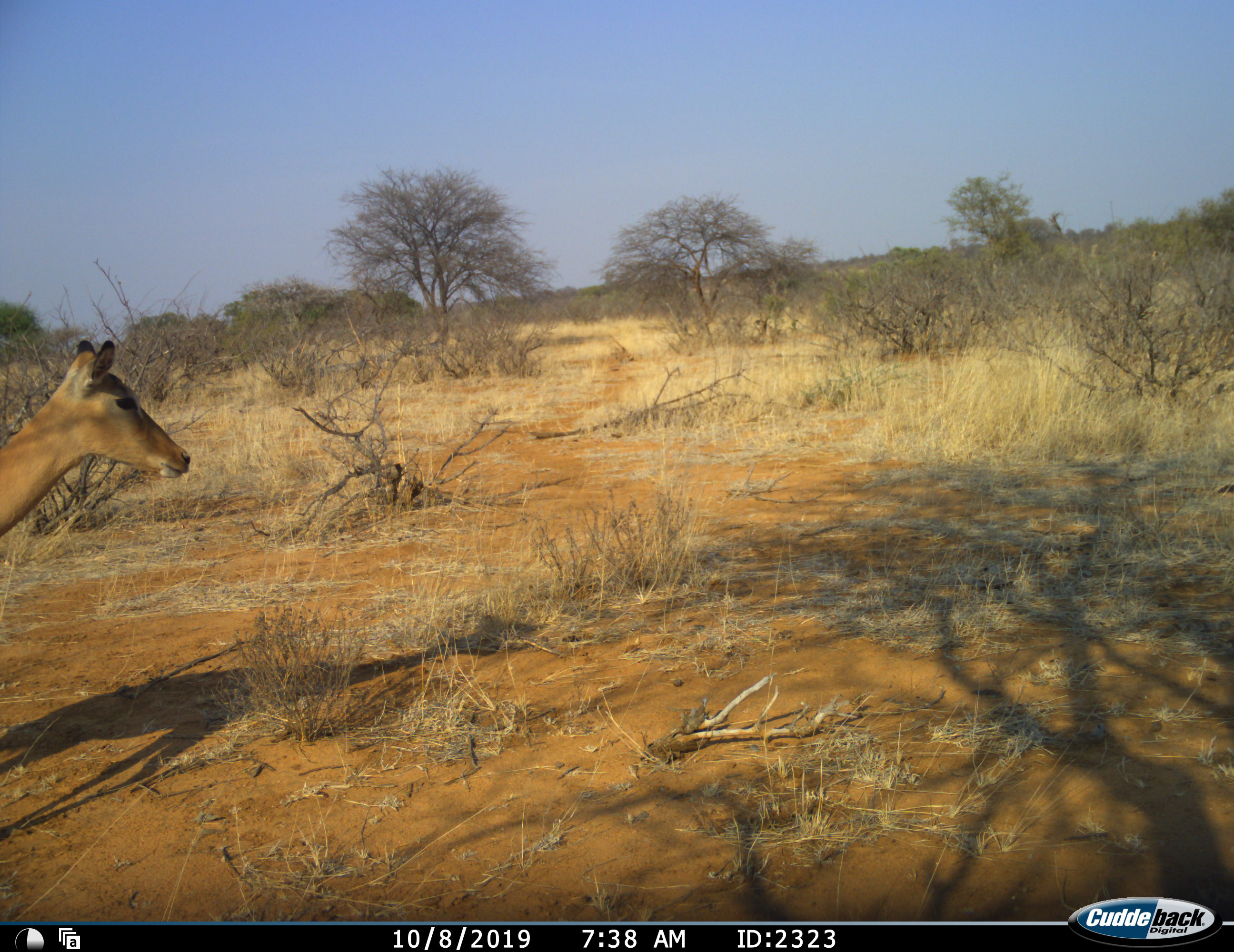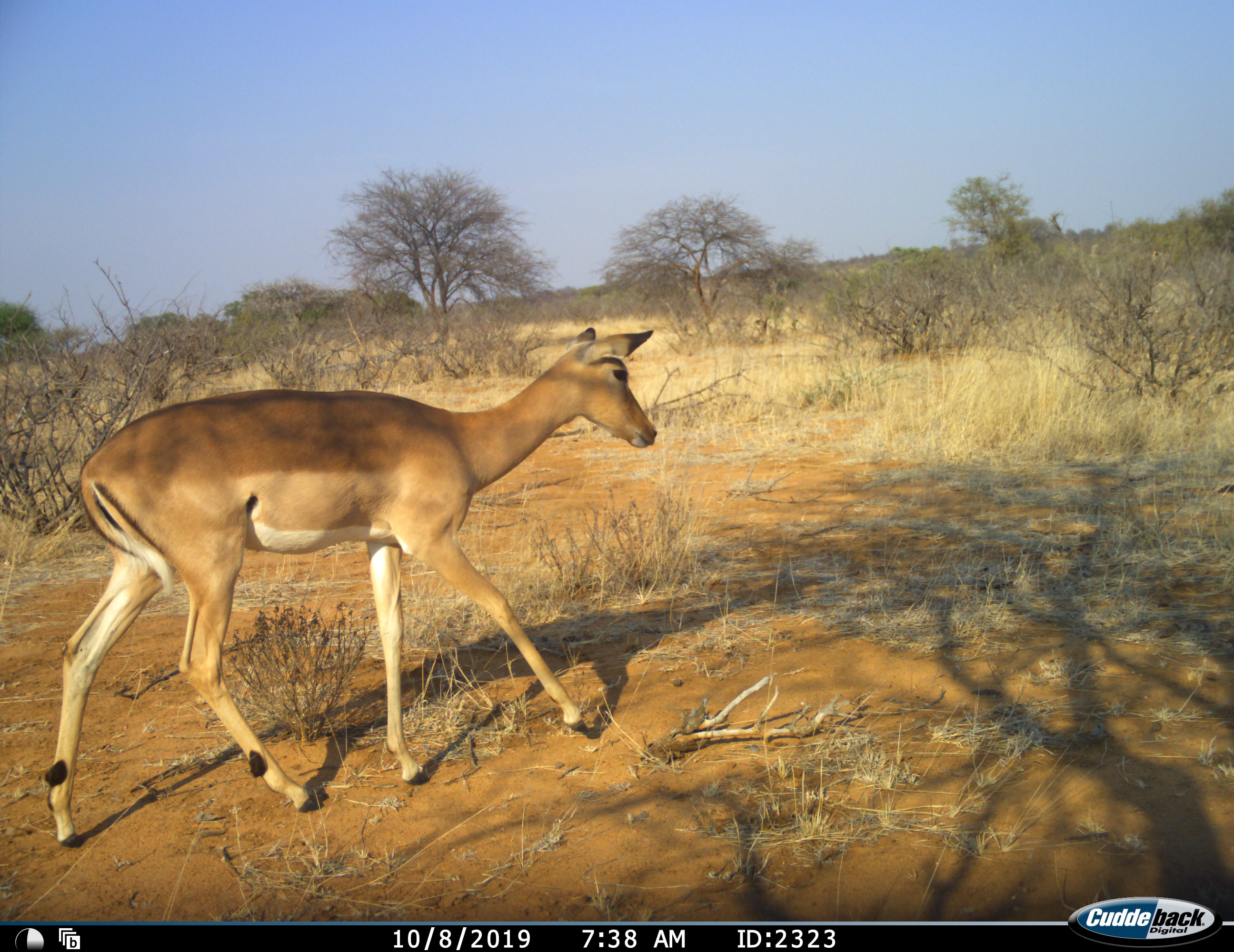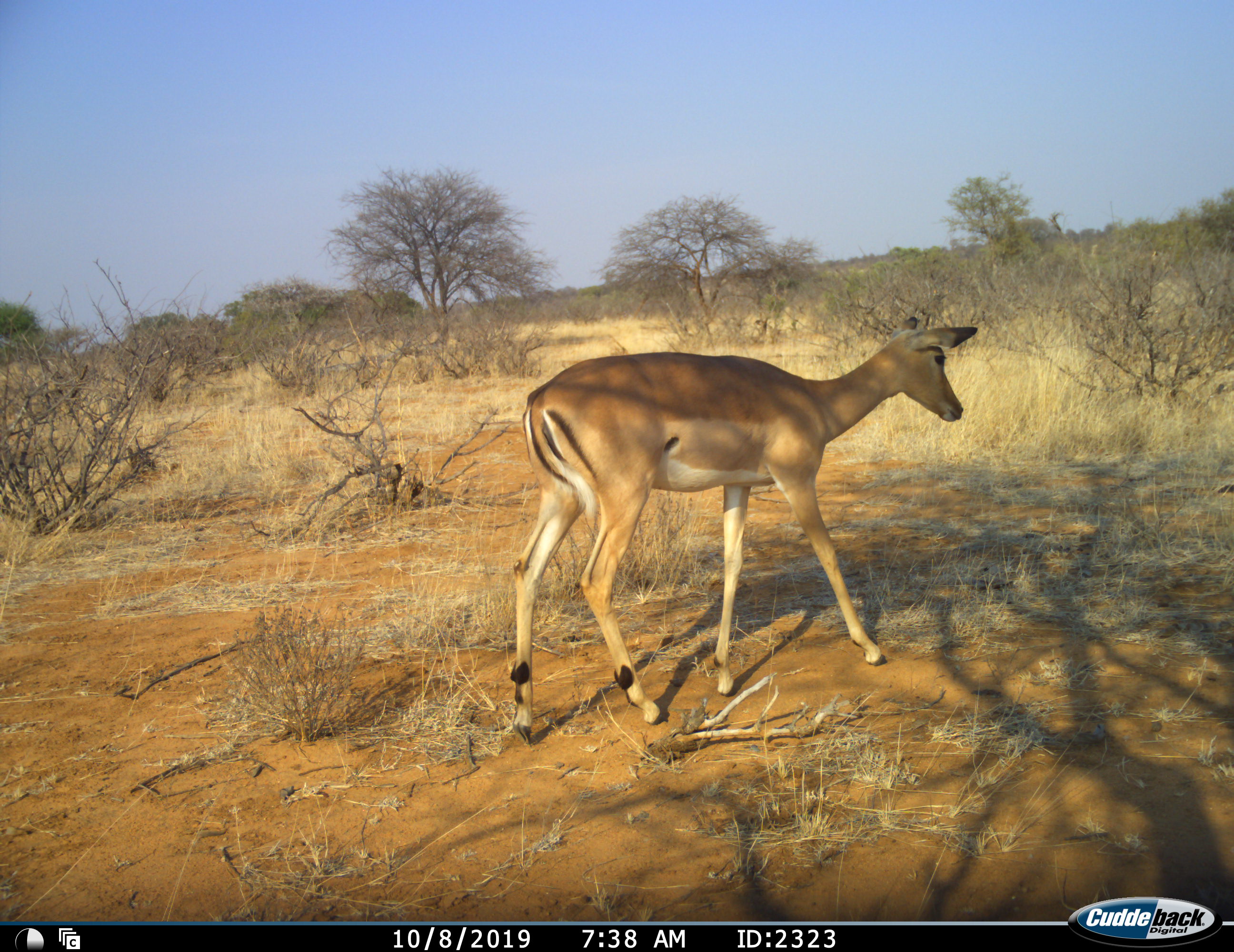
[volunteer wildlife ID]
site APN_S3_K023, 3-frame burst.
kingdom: Animalia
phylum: Chordata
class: Mammalia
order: Artiodactyla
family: Bovidae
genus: Aepyceros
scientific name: Aepyceros melampus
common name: impala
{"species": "impala (Aepyceros melampus)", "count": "1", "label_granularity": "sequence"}